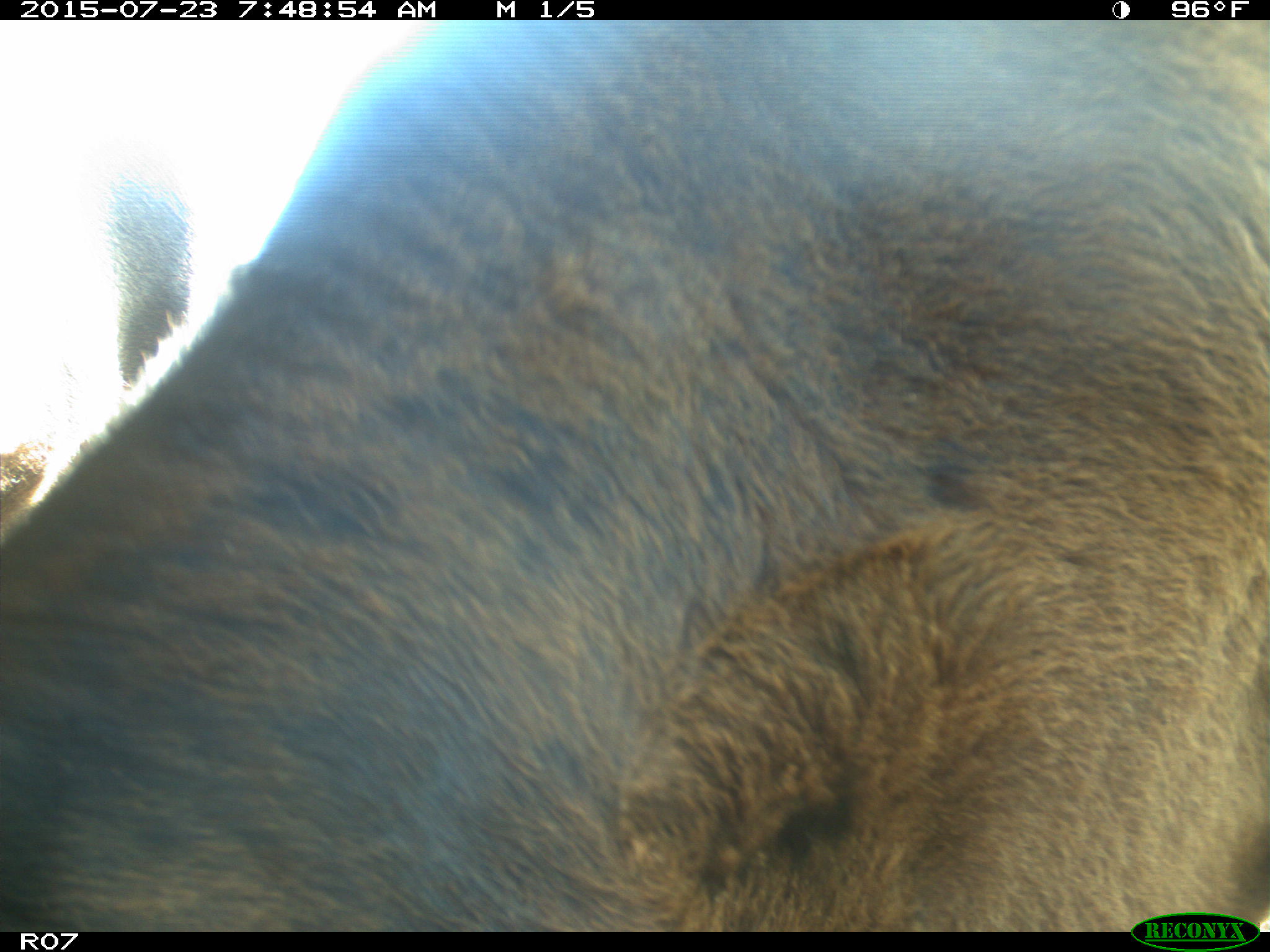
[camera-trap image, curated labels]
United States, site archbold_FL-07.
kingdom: Animalia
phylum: Chordata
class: Mammalia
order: Artiodactyla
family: Bovidae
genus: Bos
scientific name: Bos taurus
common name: domestic cow